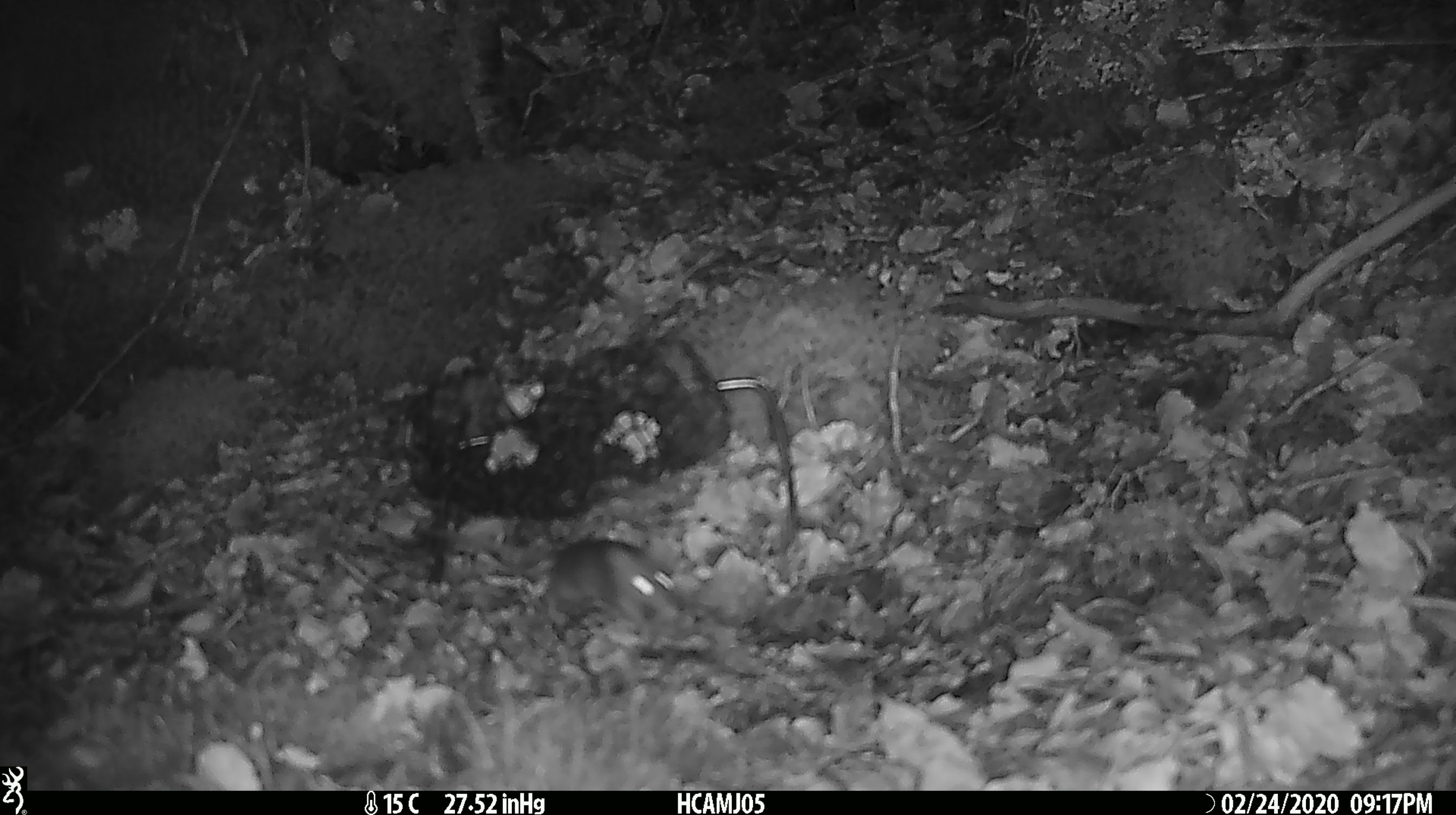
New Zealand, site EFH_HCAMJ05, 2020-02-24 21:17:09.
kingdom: Animalia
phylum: Chordata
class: Mammalia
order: Rodentia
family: Muridae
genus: Mus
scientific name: Mus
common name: mouse